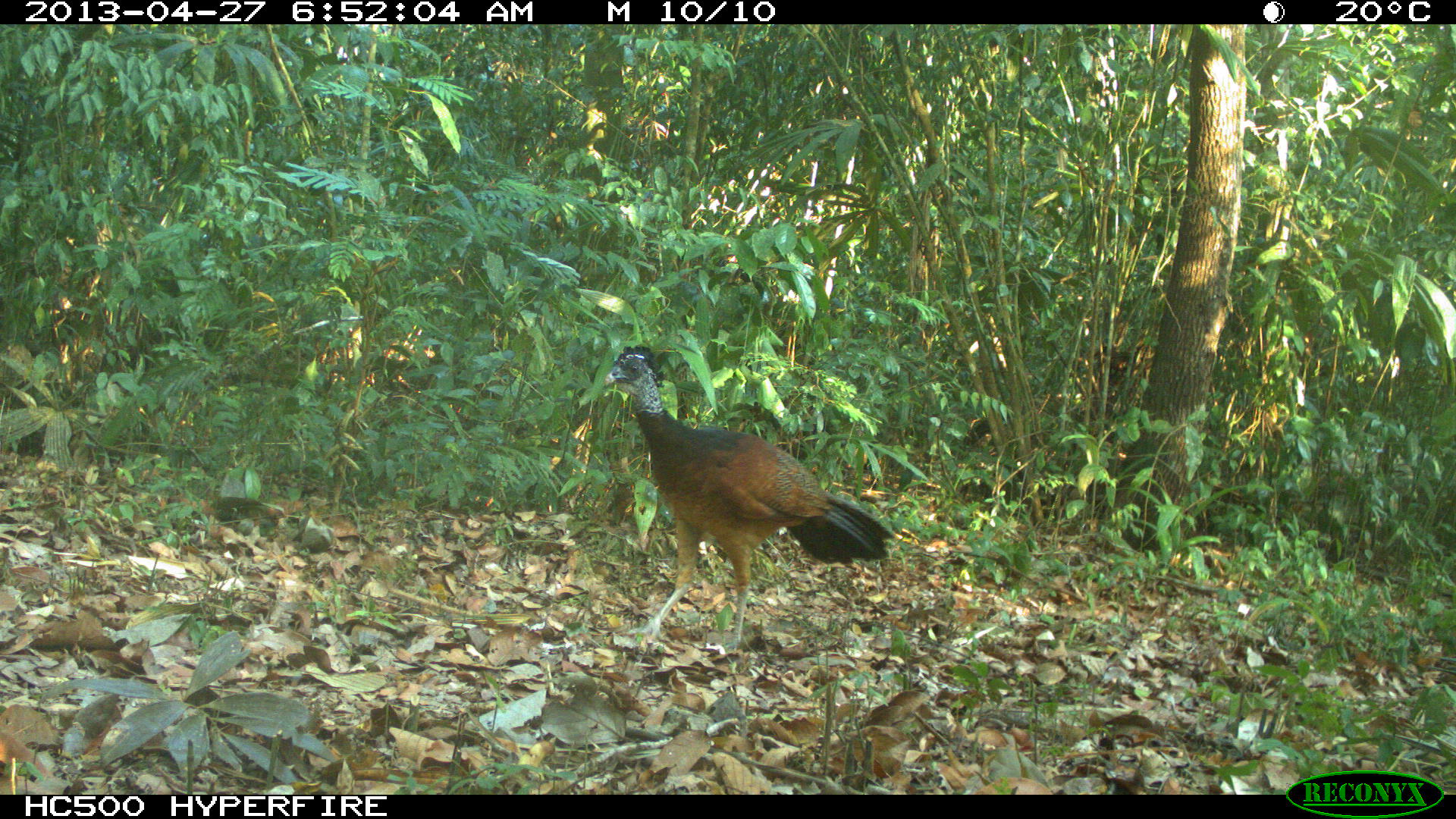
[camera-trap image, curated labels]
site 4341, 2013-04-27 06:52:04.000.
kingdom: Animalia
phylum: Chordata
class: Aves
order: Galliformes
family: Cracidae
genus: Crax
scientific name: Crax rubra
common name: great curassow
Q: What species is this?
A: Crax rubra (great curassow).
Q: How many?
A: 1.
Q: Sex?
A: Female.